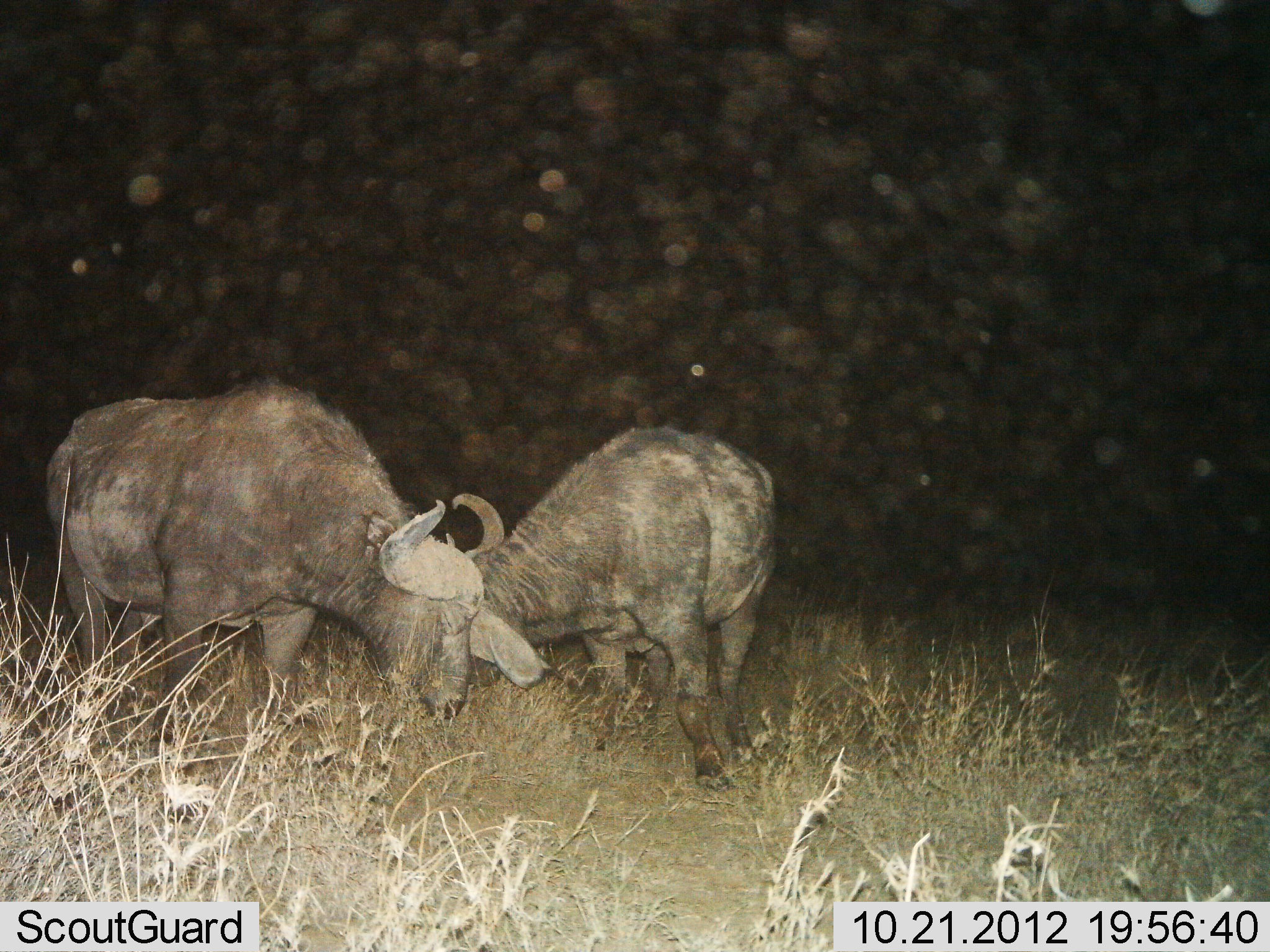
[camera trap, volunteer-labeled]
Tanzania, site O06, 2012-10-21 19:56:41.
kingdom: Animalia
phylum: Chordata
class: Mammalia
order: Artiodactyla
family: Bovidae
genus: Syncerus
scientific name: Syncerus caffer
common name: cape buffalo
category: buffalo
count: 2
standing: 80%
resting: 0%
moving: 0%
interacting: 40%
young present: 0%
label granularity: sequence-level